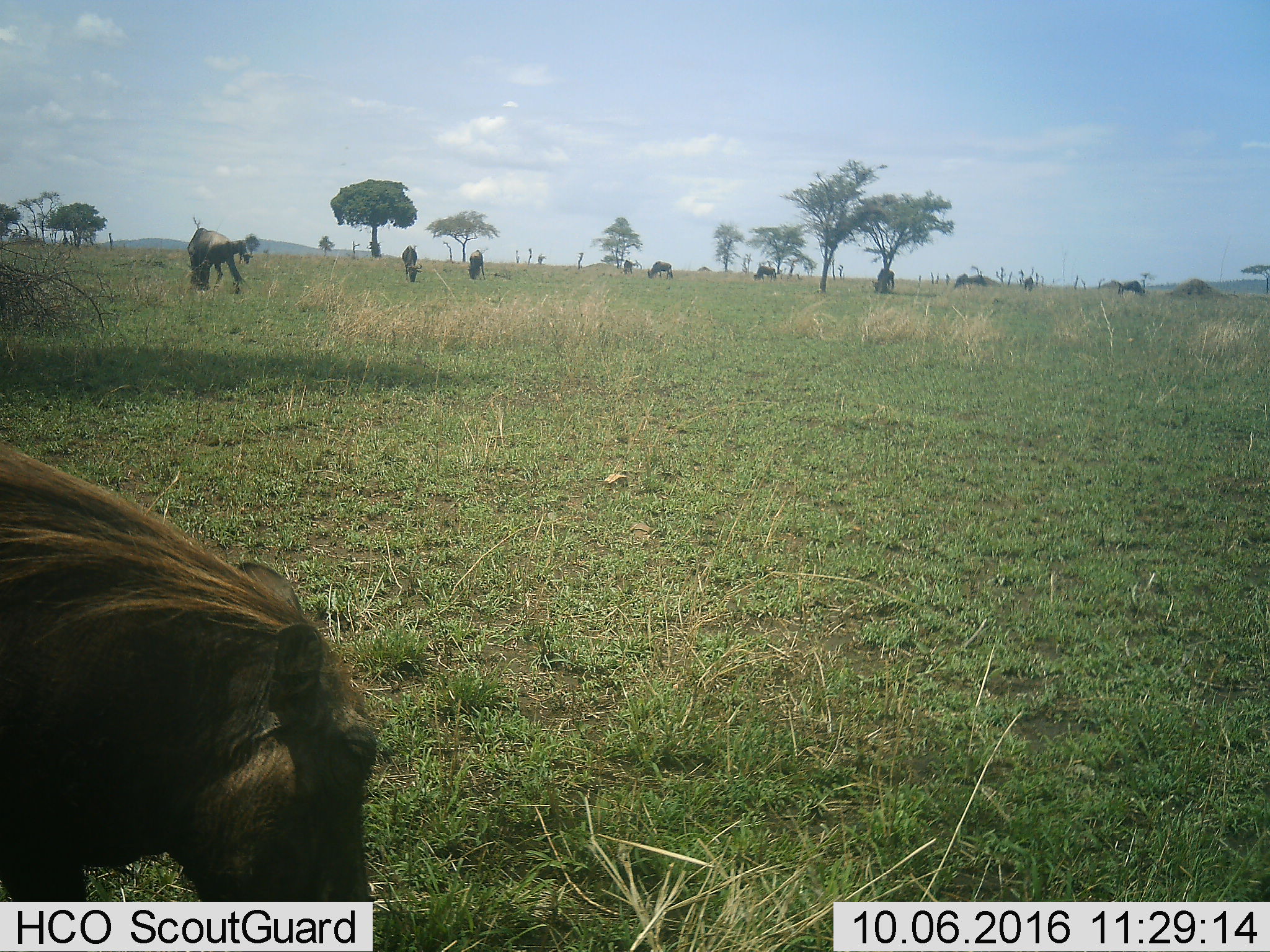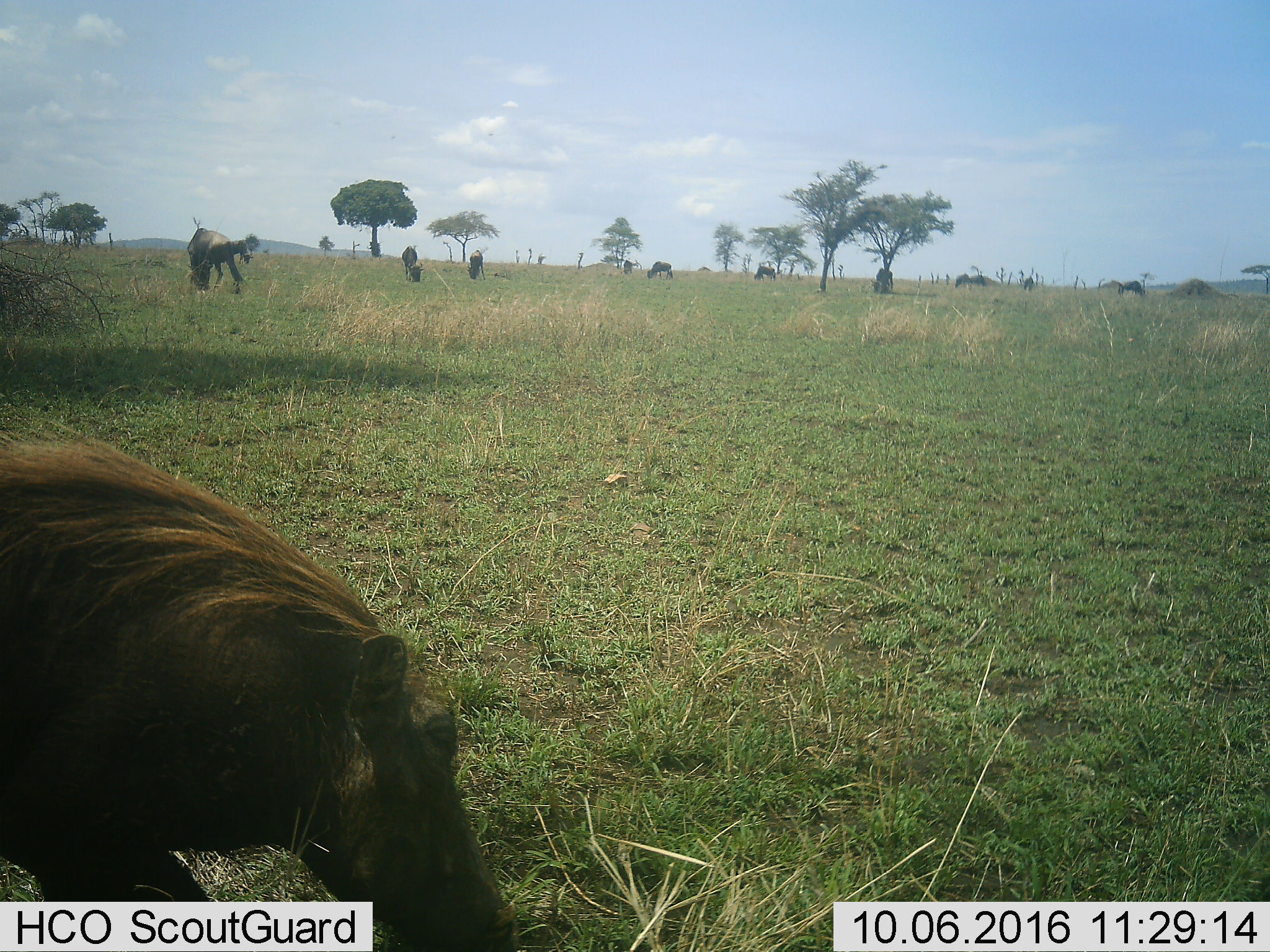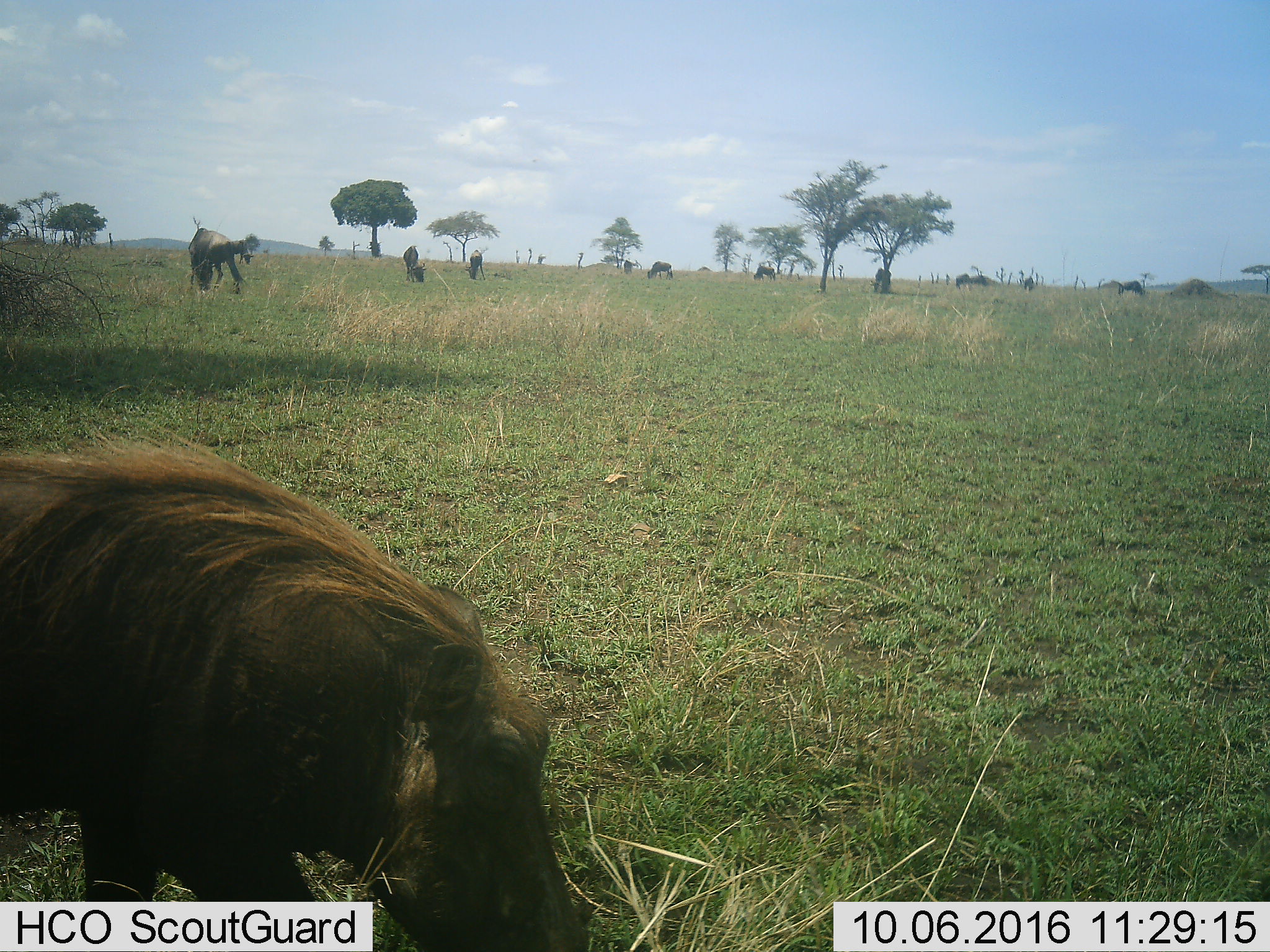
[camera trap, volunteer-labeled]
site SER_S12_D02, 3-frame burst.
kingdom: Animalia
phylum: Chordata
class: Mammalia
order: Artiodactyla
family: Suidae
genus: Phacochoerus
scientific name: Phacochoerus africanus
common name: warthog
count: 1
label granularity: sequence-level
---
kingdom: Animalia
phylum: Chordata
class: Mammalia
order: Artiodactyla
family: Bovidae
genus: Connochaetes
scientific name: Connochaetes taurinus taurinus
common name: blue wildebeest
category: wildebeestblue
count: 11-50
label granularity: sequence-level